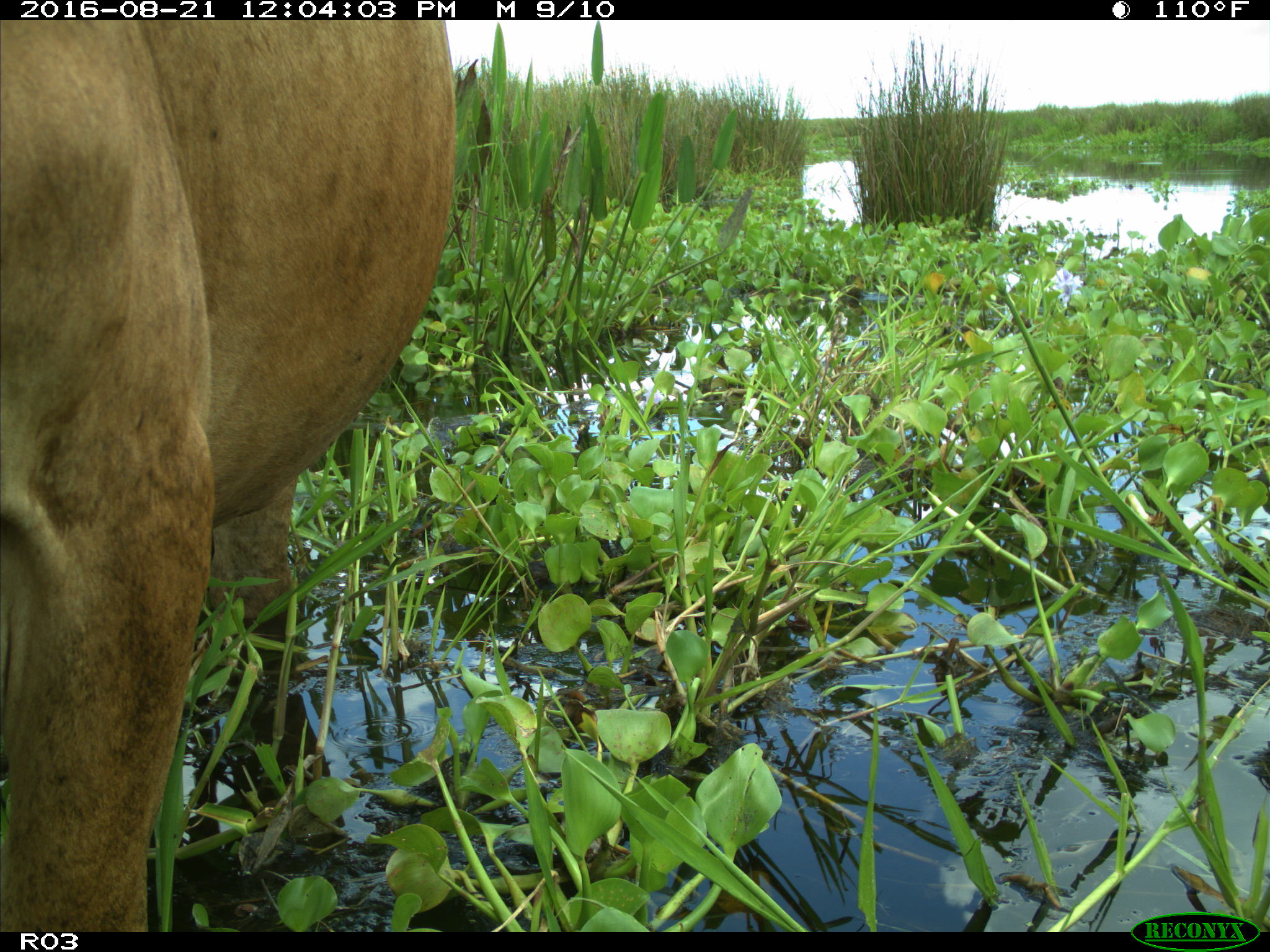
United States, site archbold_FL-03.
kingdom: Animalia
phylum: Chordata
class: Mammalia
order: Artiodactyla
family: Bovidae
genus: Bos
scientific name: Bos taurus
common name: domestic cow